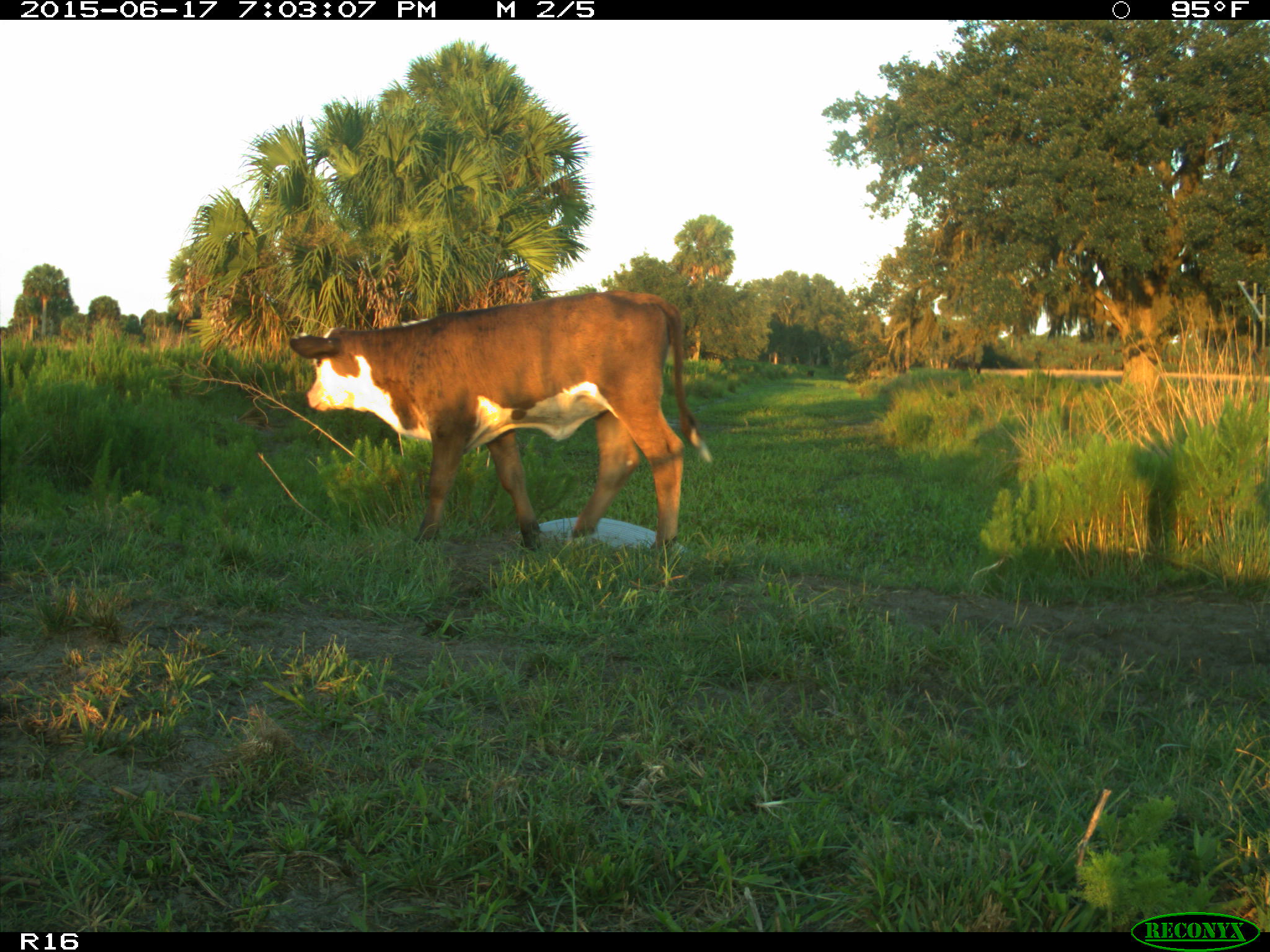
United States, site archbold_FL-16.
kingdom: Animalia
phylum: Chordata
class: Mammalia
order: Artiodactyla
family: Bovidae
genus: Bos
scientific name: Bos taurus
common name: domestic cow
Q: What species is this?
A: Bos taurus (domestic cow).